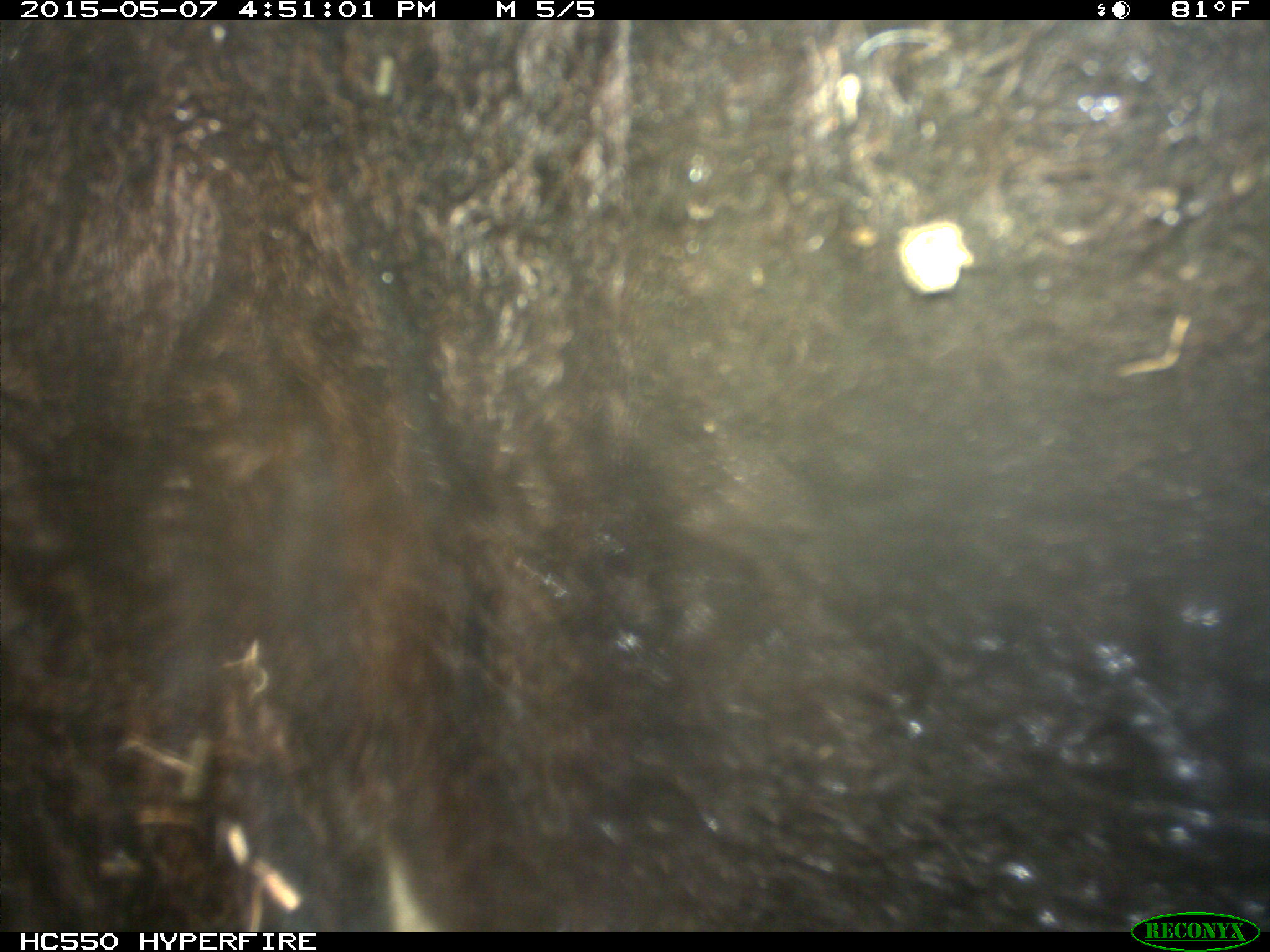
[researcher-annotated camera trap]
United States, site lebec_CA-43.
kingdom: Animalia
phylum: Chordata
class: Mammalia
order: Artiodactyla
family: Bovidae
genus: Bos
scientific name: Bos taurus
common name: domestic cow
Bos taurus (domestic cow).